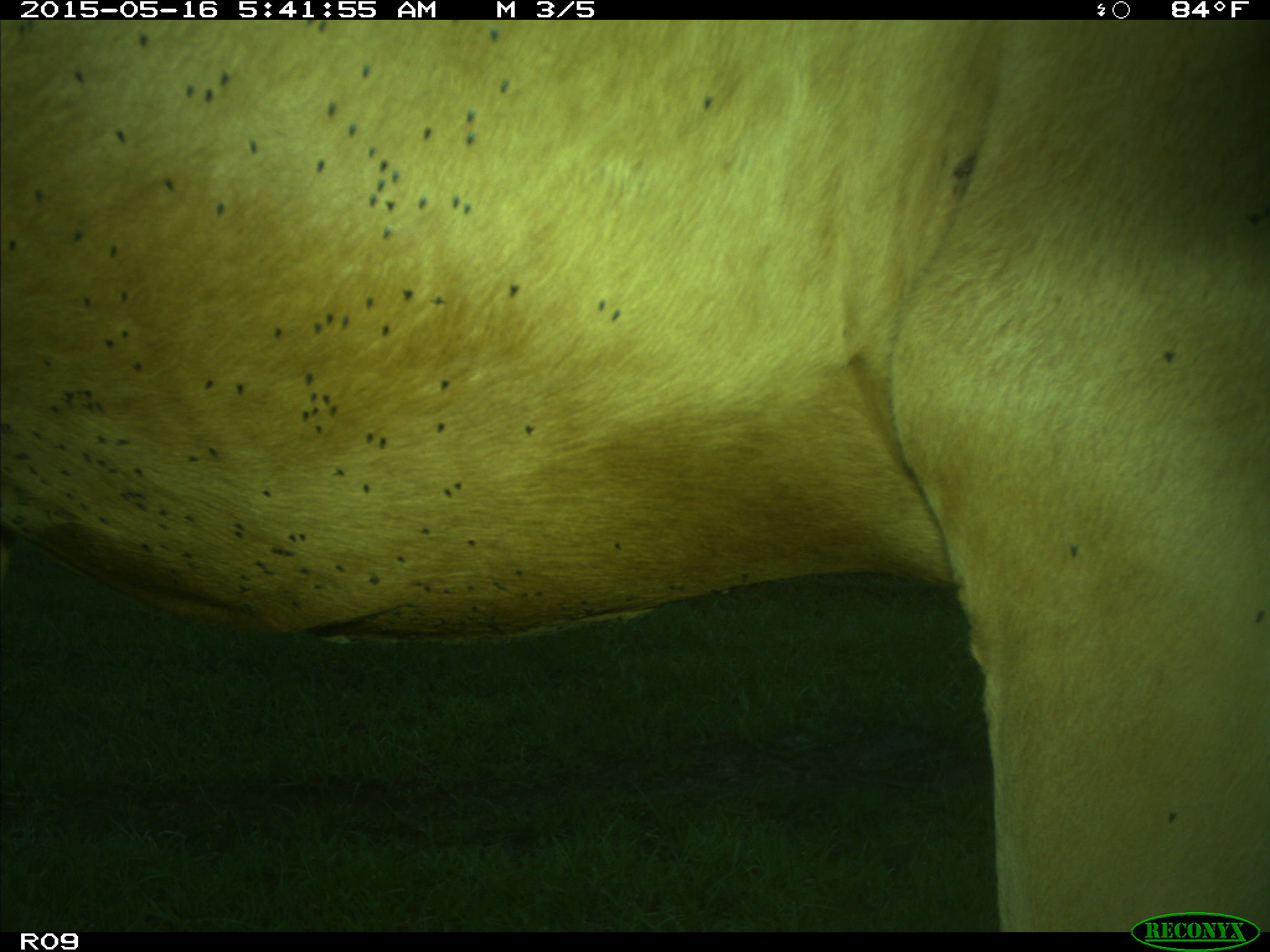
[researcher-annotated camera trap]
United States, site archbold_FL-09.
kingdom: Animalia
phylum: Chordata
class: Mammalia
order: Artiodactyla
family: Bovidae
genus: Bos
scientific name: Bos taurus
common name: domestic cow